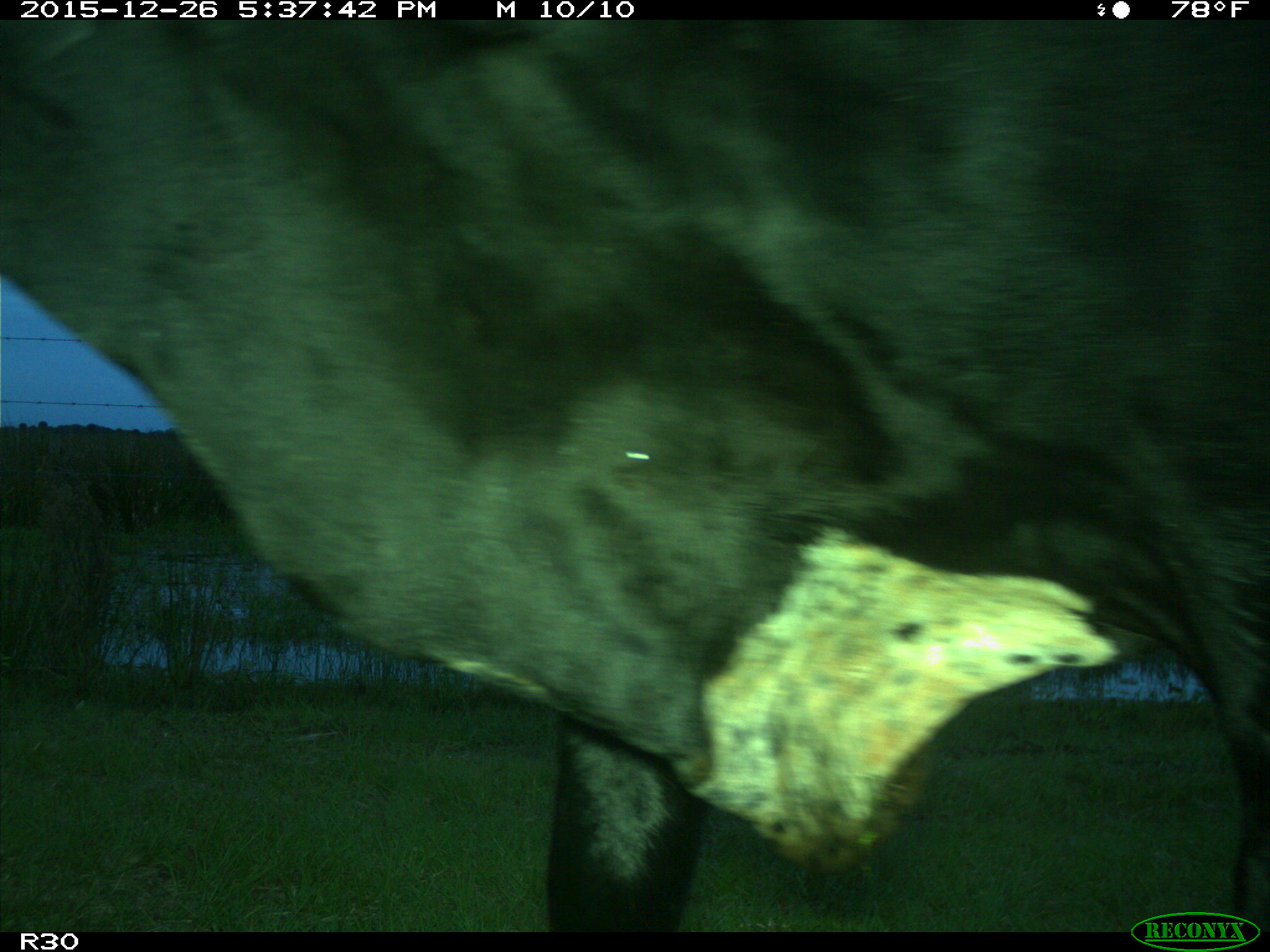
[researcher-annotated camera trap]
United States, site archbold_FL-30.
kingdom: Animalia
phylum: Chordata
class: Mammalia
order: Artiodactyla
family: Bovidae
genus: Bos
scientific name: Bos taurus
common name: domestic cow